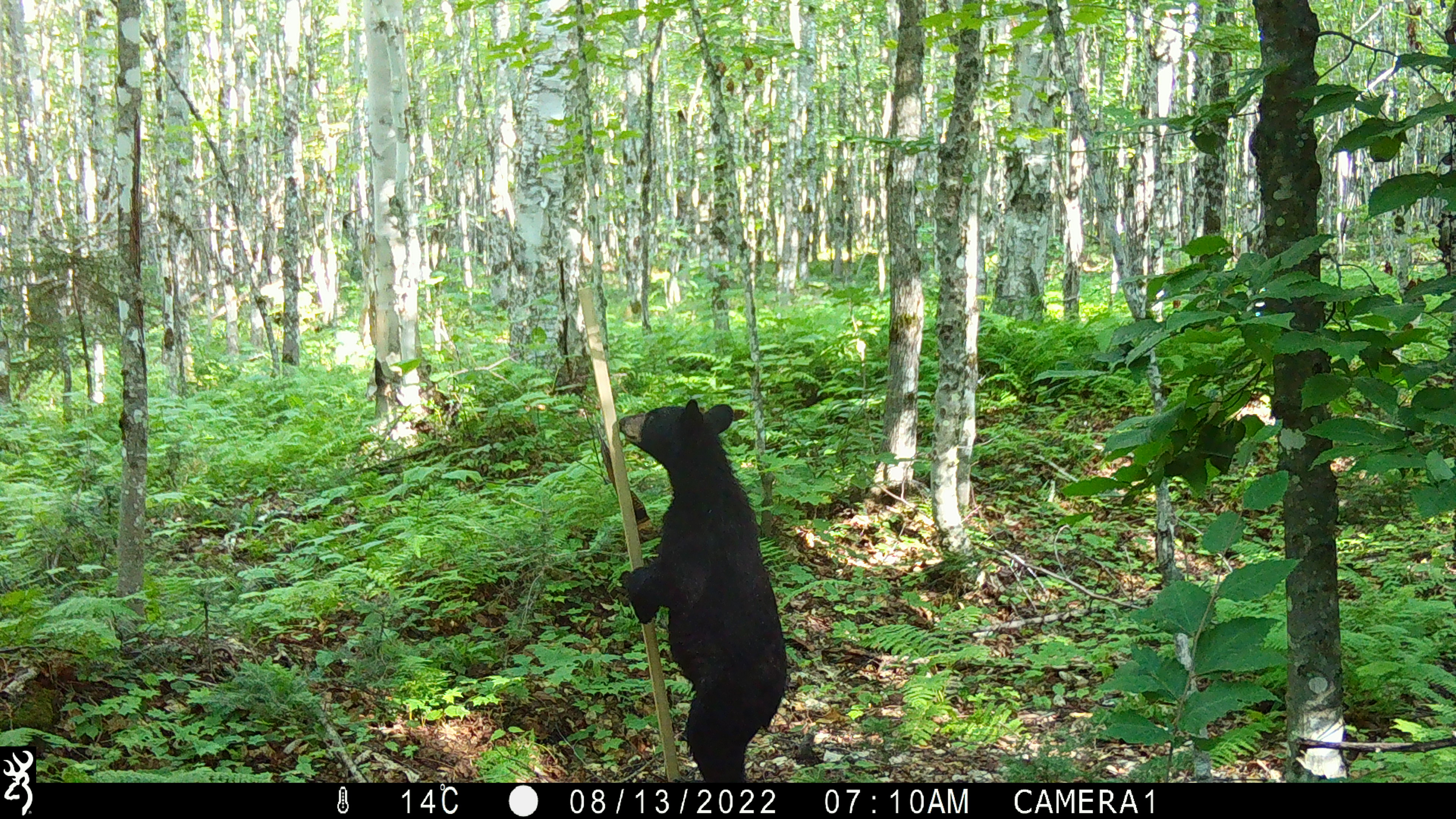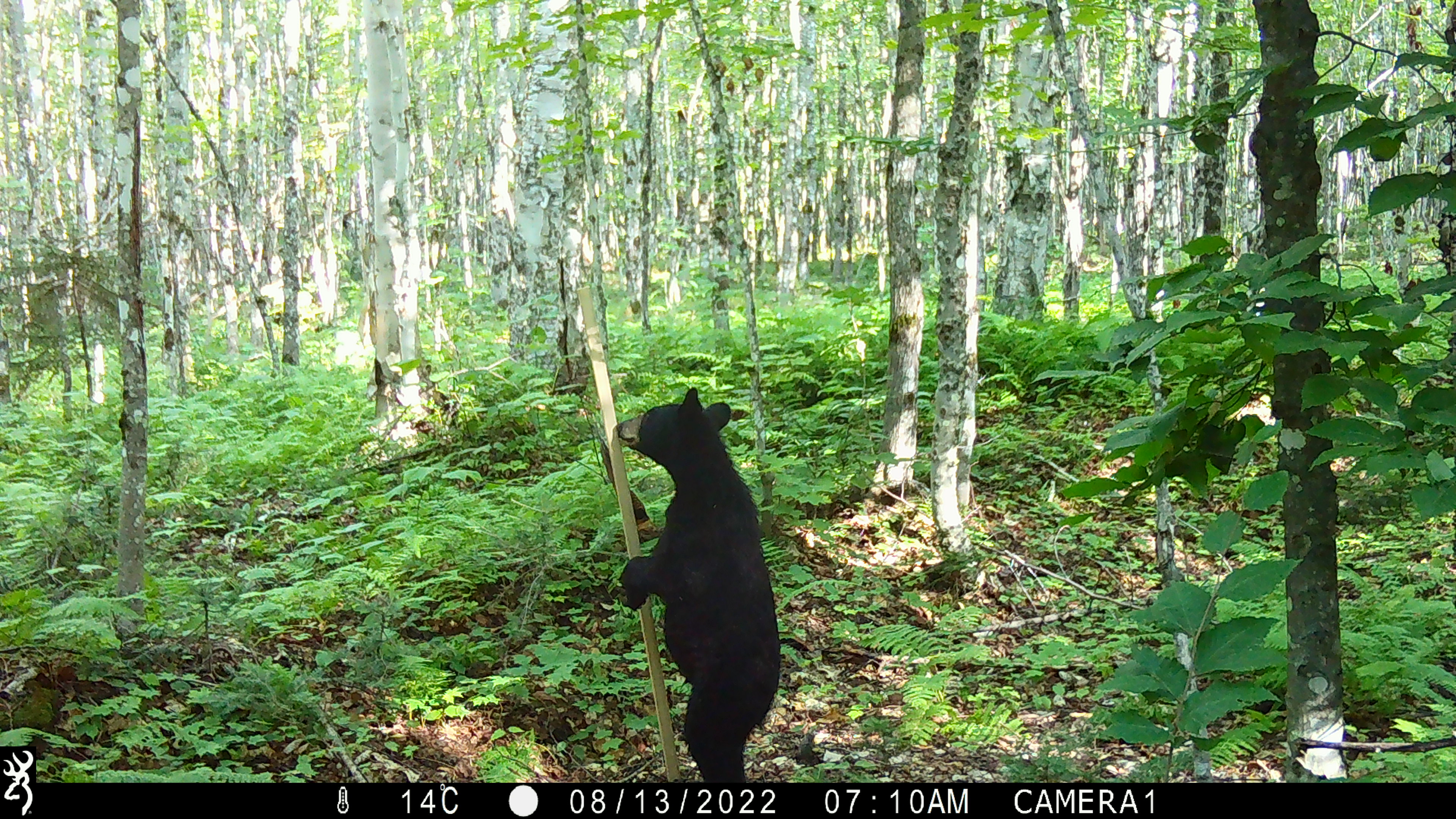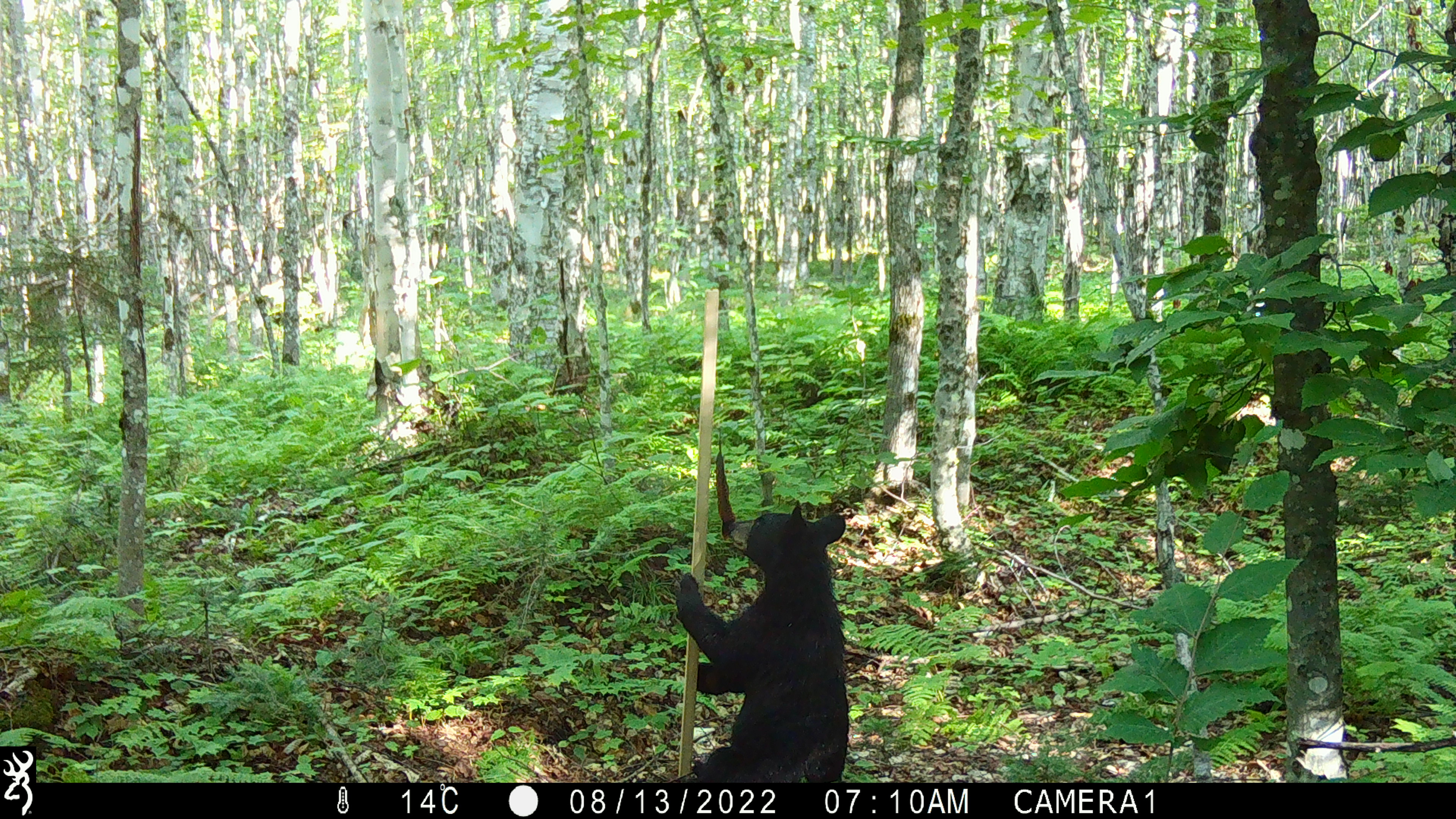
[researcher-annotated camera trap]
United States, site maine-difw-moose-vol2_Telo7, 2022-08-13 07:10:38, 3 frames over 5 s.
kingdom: Animalia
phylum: Chordata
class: Mammalia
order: Carnivora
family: Ursidae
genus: Ursus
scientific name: Ursus americanus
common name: black bear